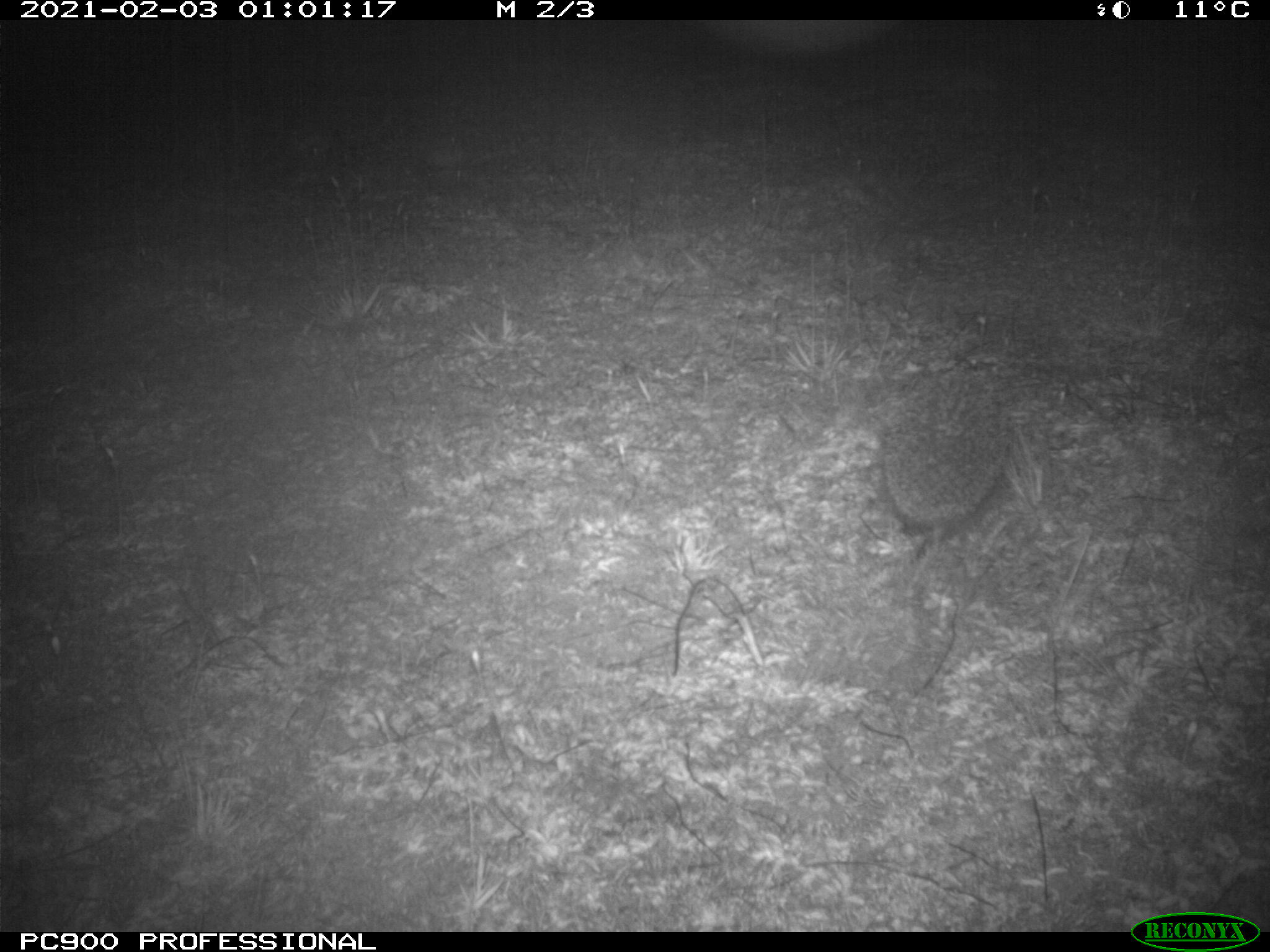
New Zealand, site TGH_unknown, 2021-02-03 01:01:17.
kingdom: Animalia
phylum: Chordata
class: Mammalia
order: Eulipotyphla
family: Erinaceidae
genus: Erinaceus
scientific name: Erinaceus europaeus europaeus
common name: european hedgehog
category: hedgehog